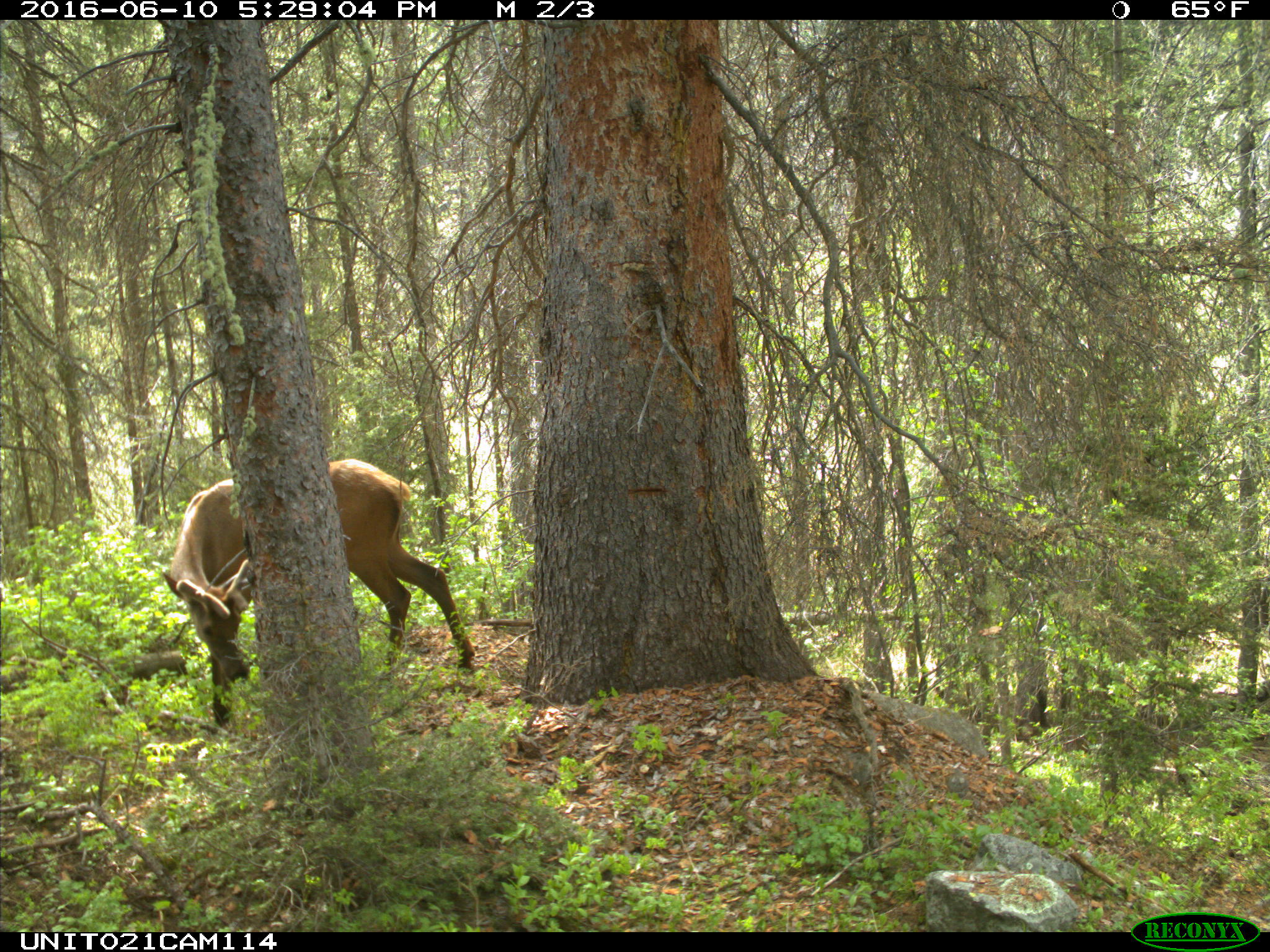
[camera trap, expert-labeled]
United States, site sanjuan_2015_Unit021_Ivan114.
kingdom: Animalia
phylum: Chordata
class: Mammalia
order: Artiodactyla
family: Cervidae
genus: Cervus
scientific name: Cervus elaphus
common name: red deer